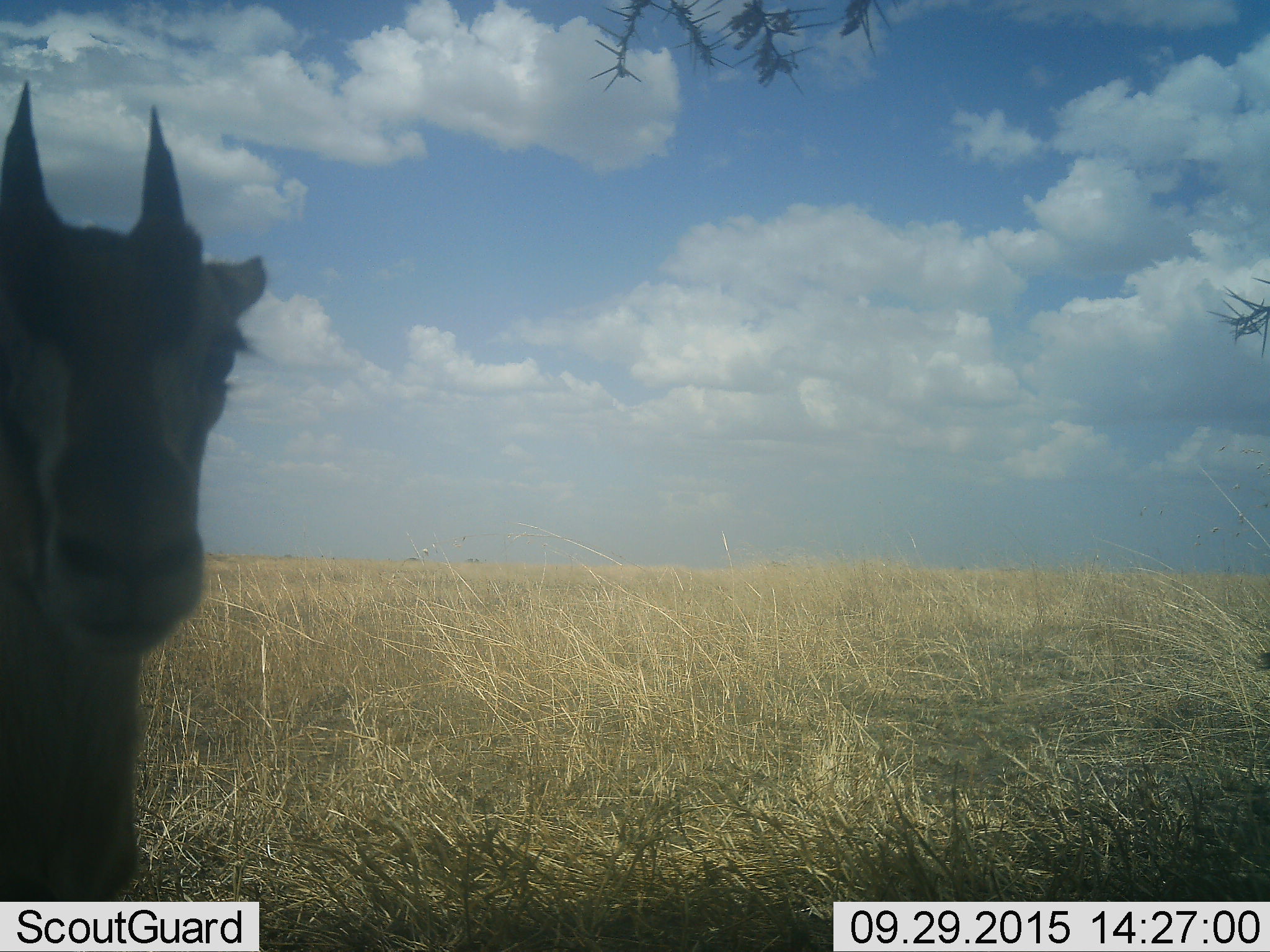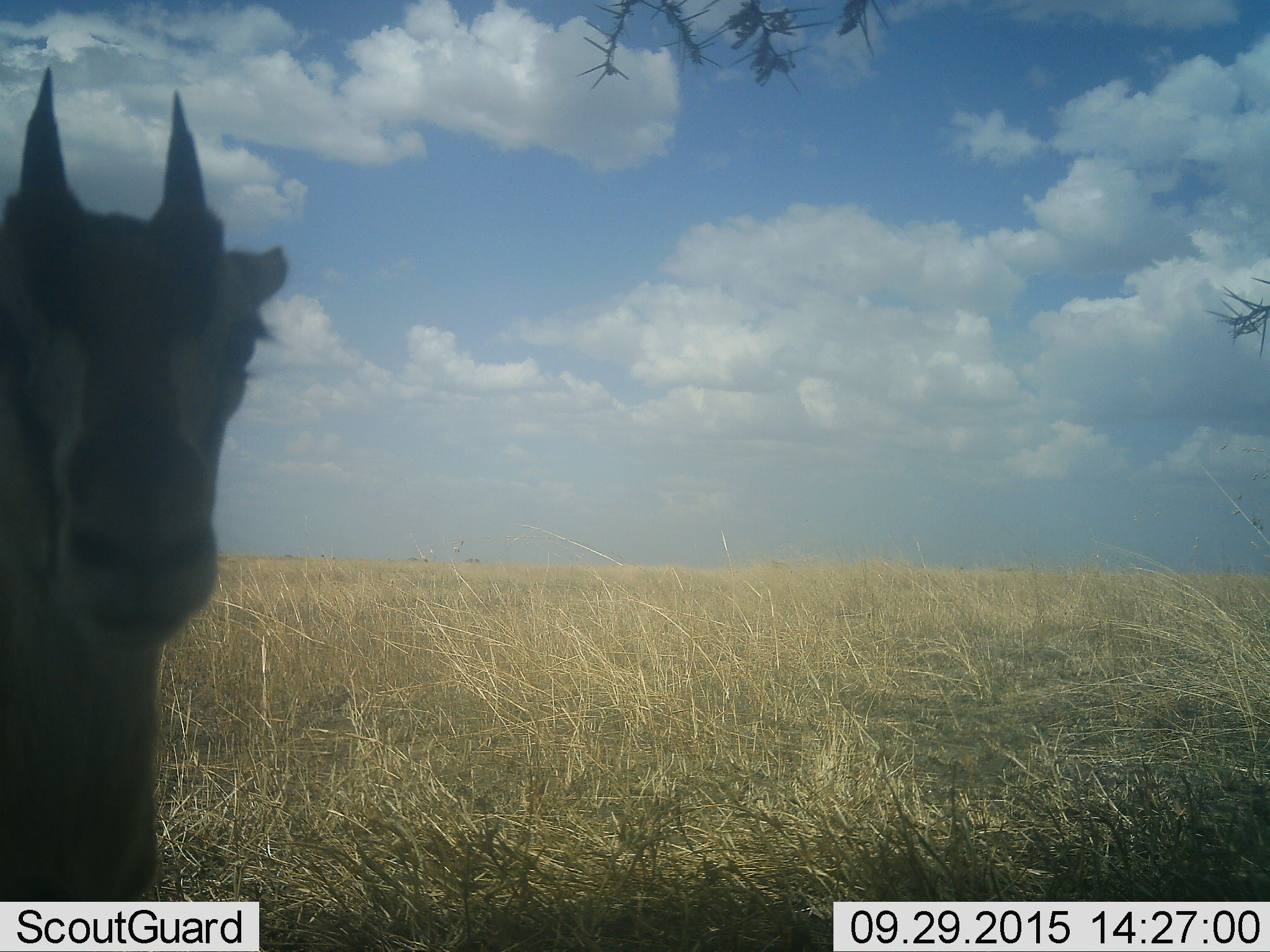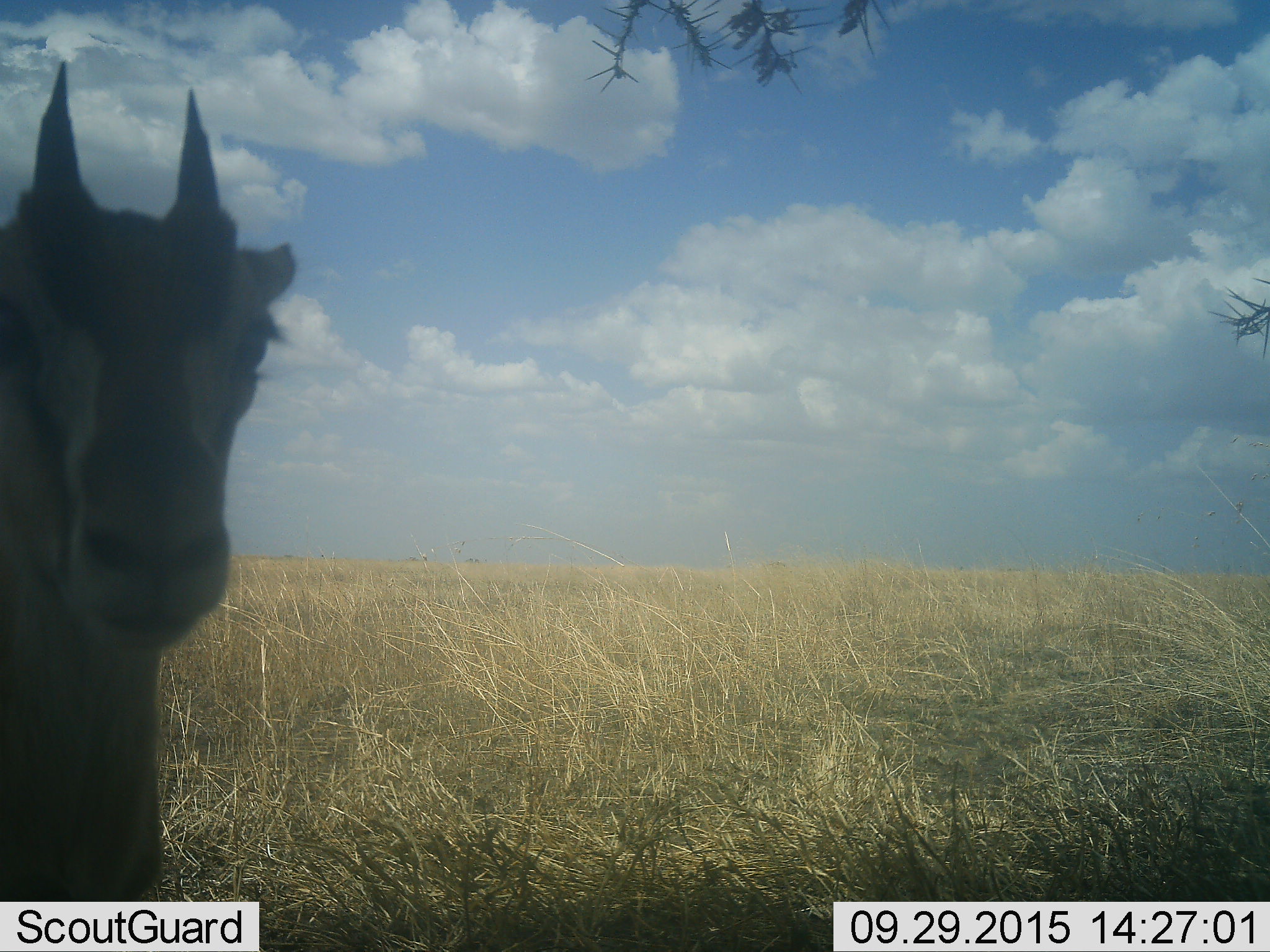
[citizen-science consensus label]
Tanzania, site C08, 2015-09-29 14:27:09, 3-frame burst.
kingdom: Animalia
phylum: Chordata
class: Mammalia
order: Artiodactyla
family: Bovidae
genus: Eudorcas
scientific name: Eudorcas thomsonii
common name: thomson's gazelle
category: gazellethomsons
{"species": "gazellethomsons (thomson's gazelle) (Eudorcas thomsonii)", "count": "1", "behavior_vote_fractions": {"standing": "92%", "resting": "0%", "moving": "8%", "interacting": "0%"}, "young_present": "0%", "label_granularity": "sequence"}